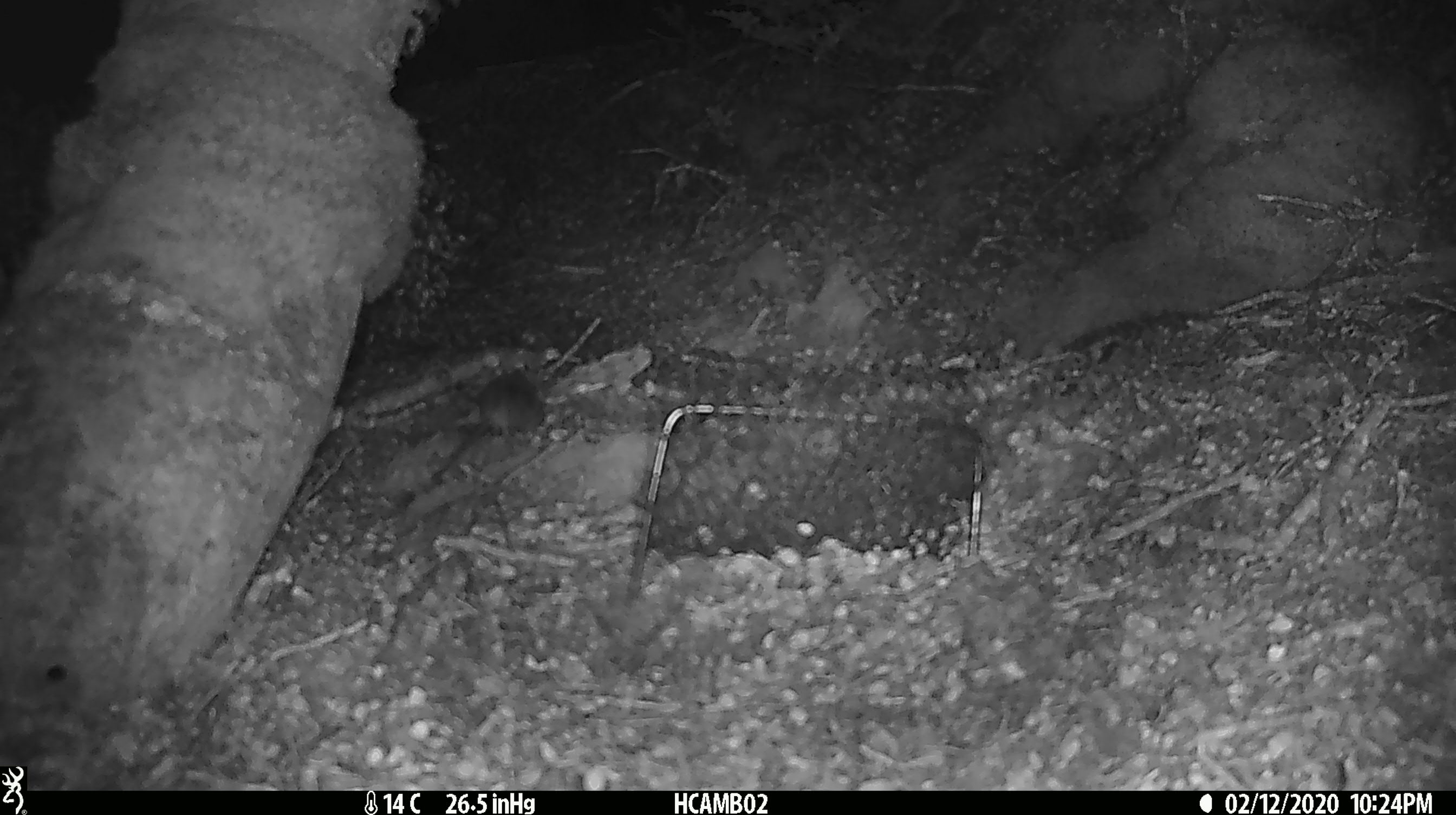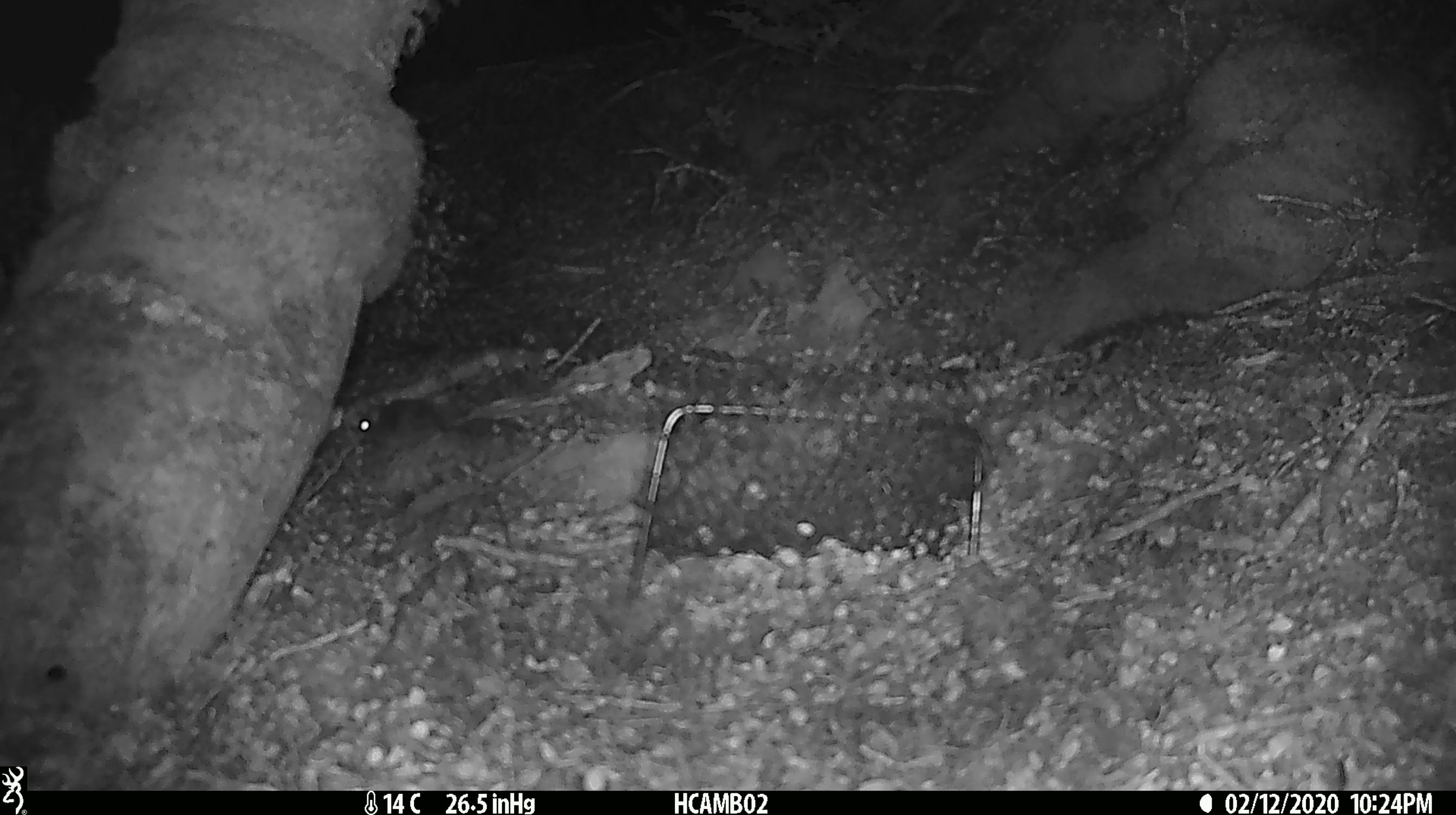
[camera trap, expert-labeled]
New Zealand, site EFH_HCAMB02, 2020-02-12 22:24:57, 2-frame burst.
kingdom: Animalia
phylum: Chordata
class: Mammalia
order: Rodentia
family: Muridae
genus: Mus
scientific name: Mus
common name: mouse